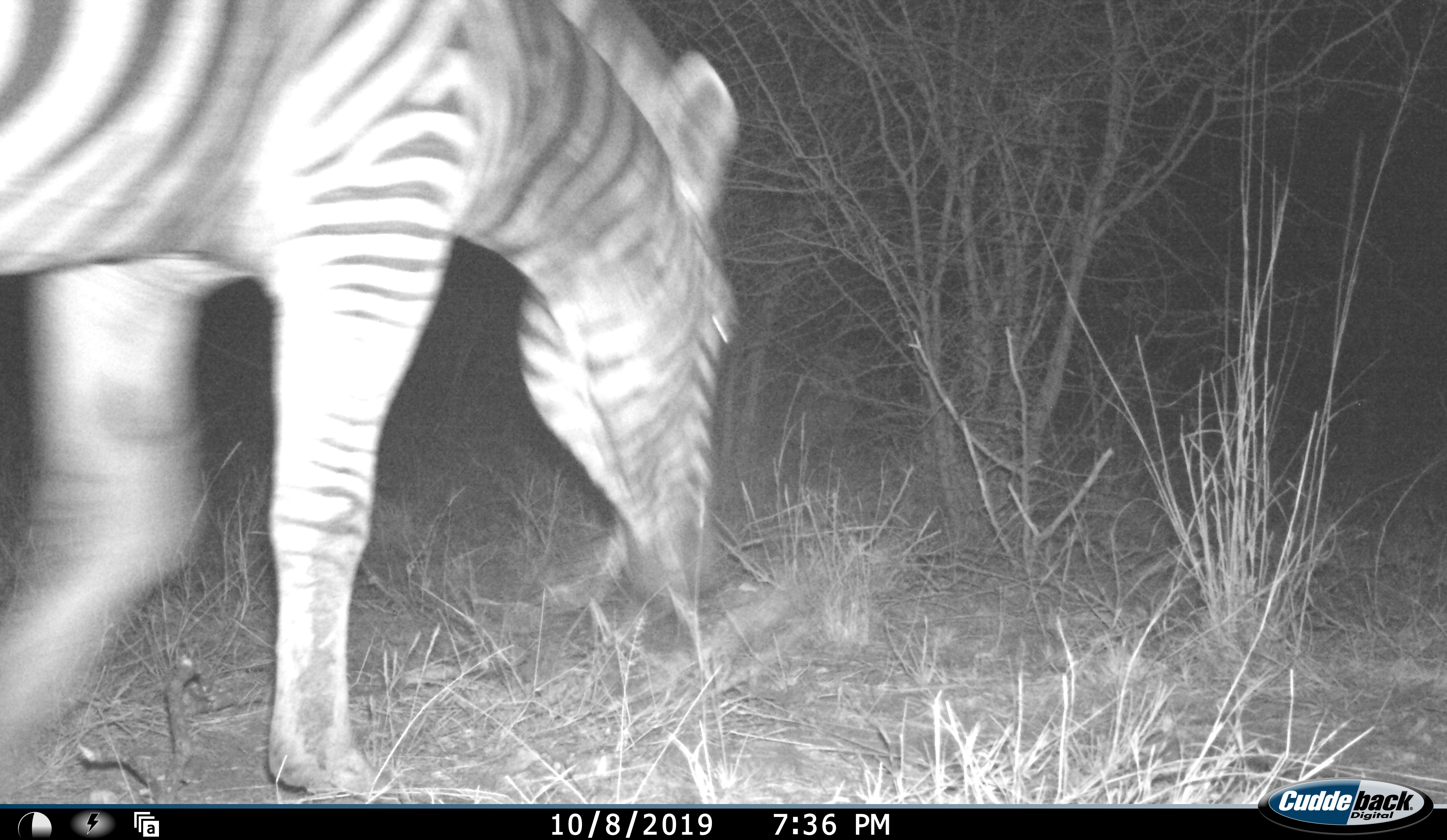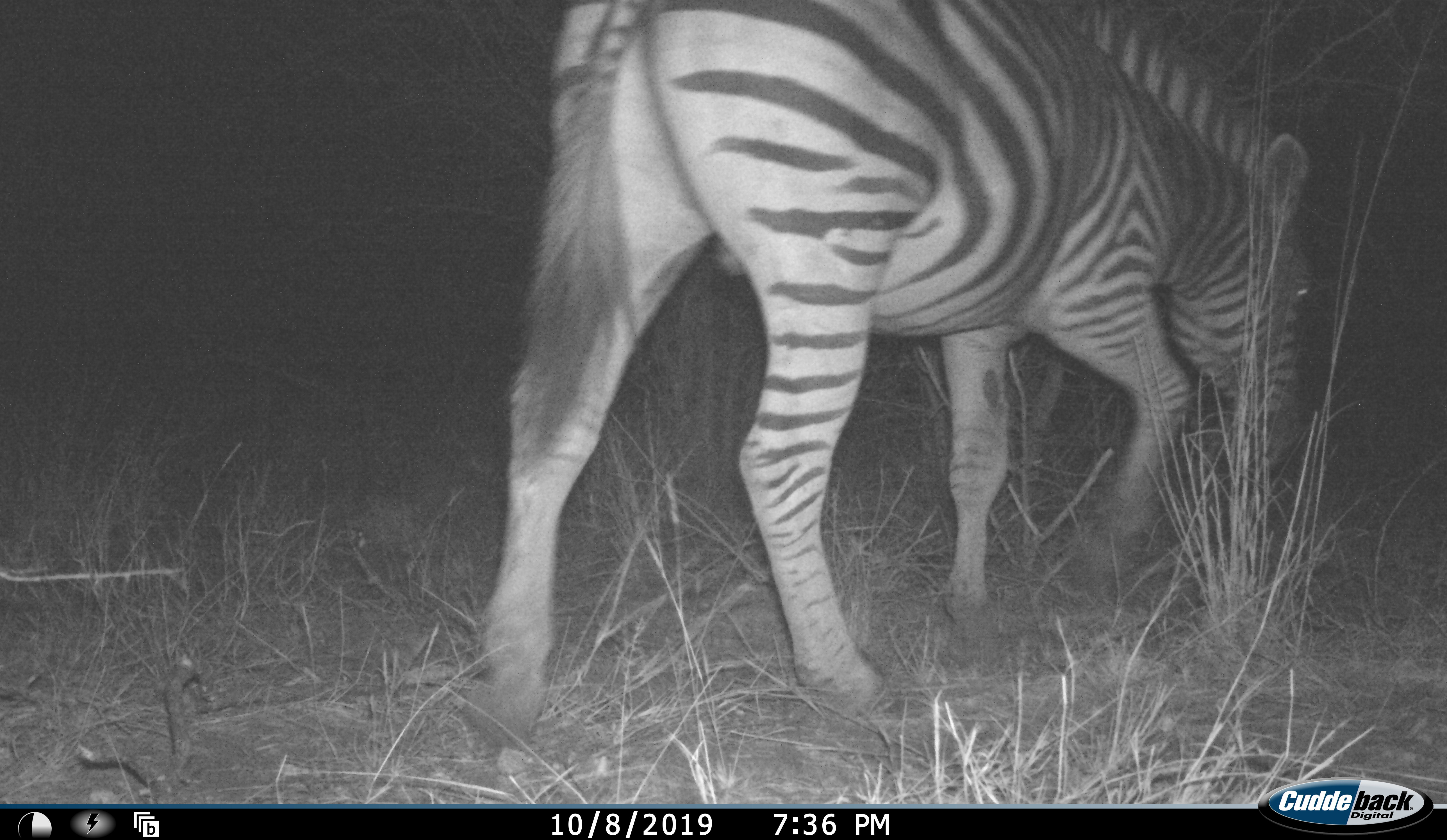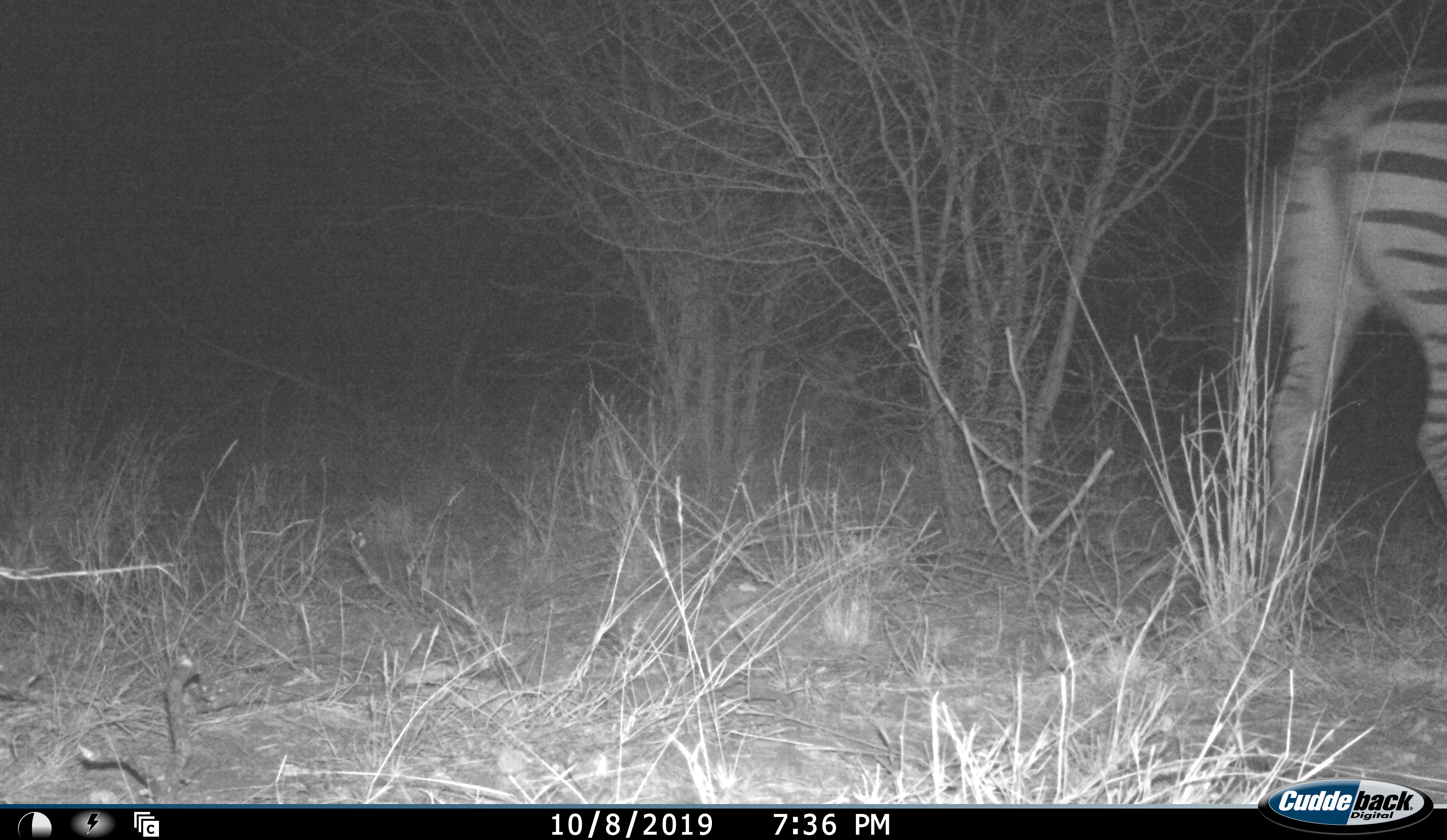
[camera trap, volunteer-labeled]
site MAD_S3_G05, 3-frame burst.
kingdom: Animalia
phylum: Chordata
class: Mammalia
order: Perissodactyla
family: Equidae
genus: Equus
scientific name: Equus quagga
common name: plains zebra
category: zebraplains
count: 1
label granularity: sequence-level